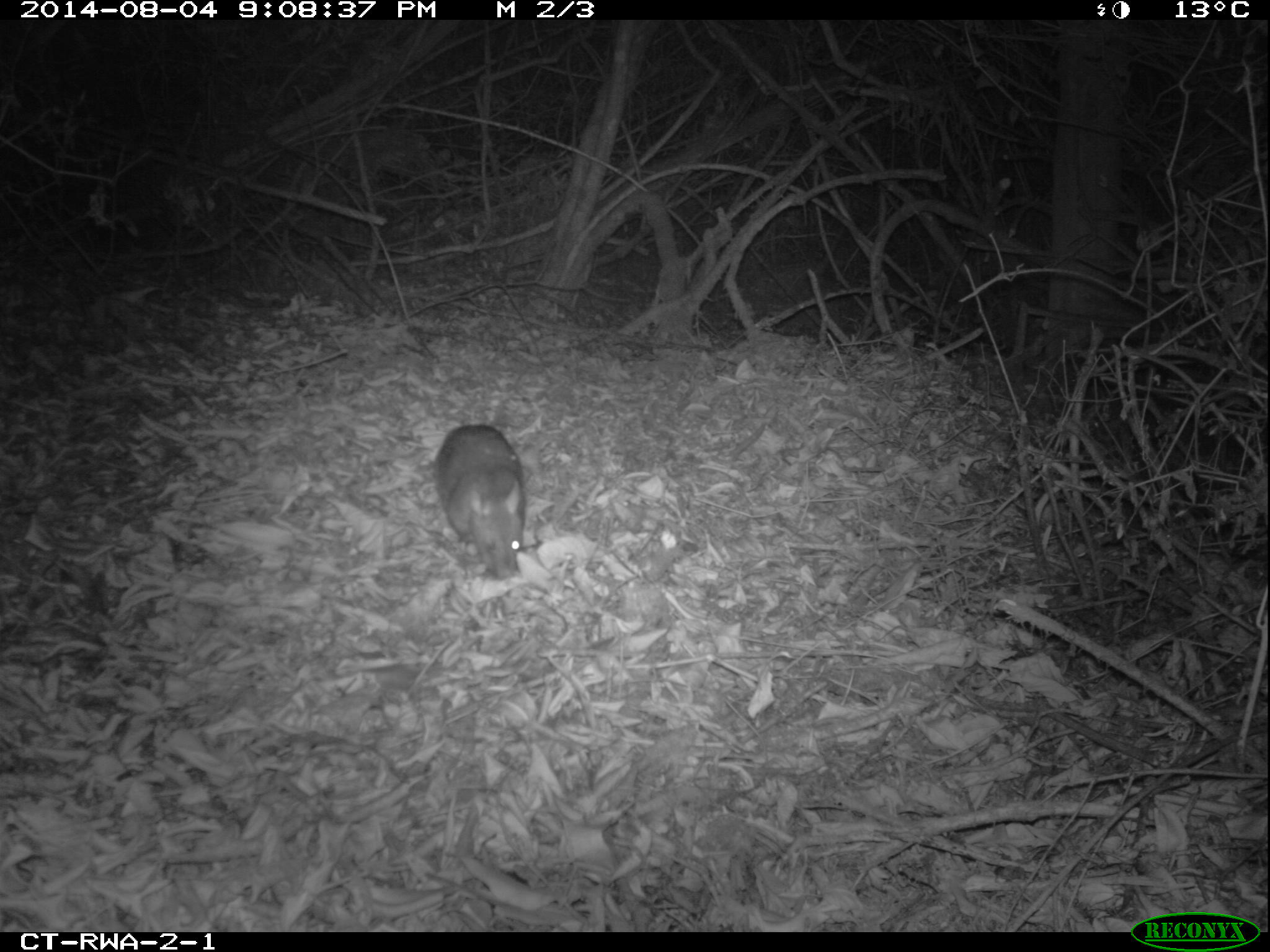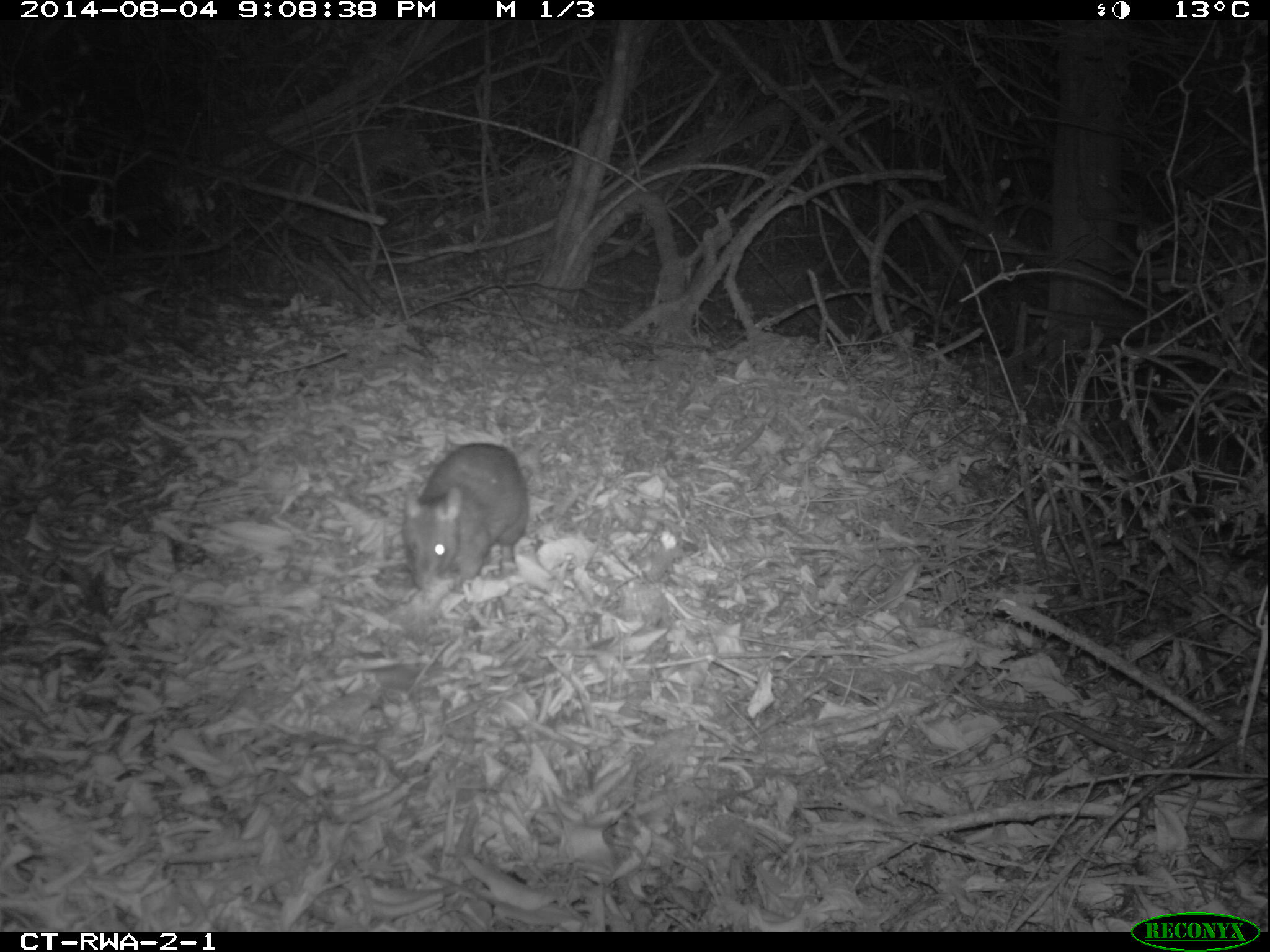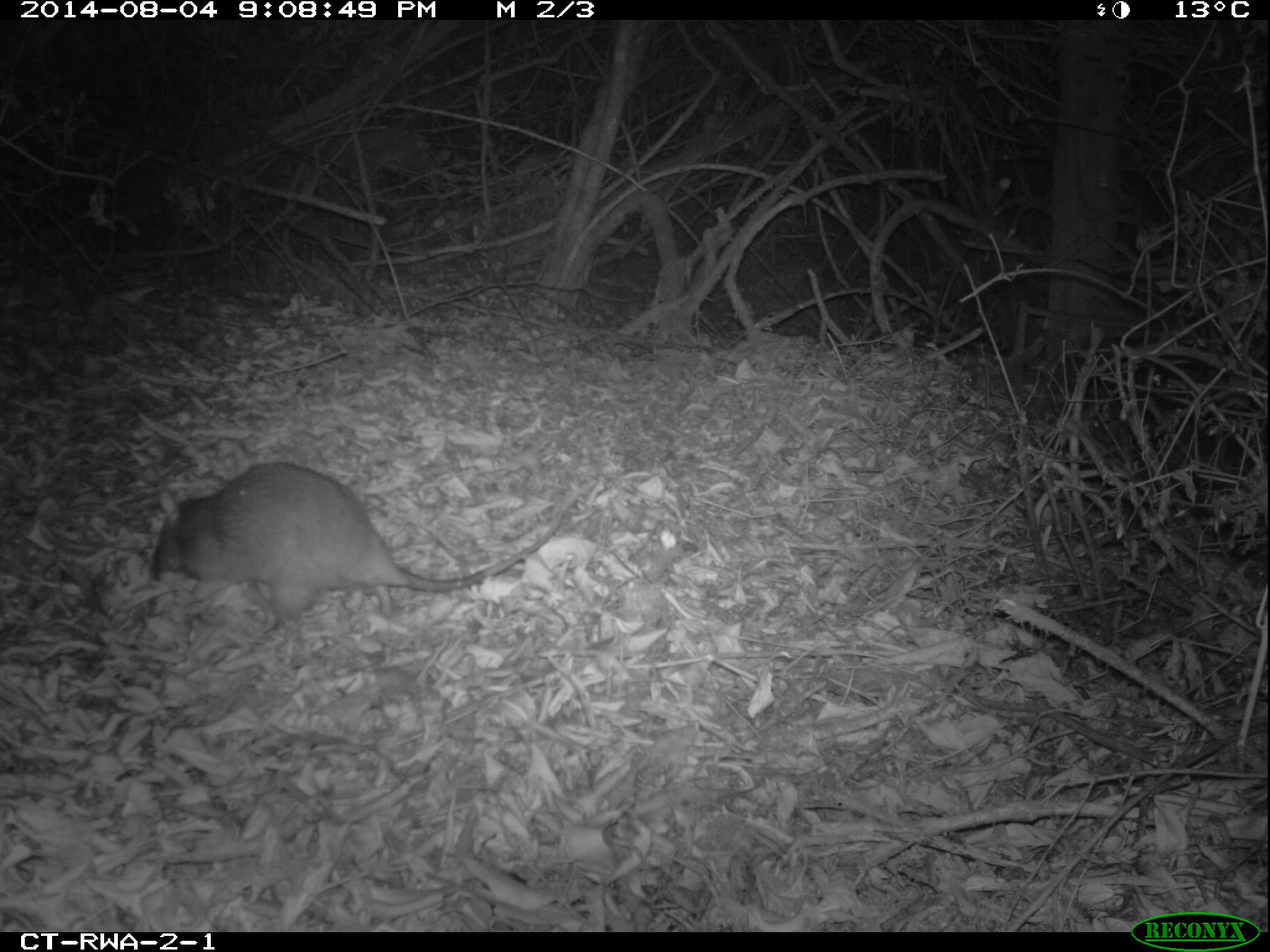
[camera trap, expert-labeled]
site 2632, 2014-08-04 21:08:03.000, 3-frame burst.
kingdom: Animalia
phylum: Chordata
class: Mammalia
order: Rodentia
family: Nesomyidae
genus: Cricetomys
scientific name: Cricetomys gambianus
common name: african giant pouched rat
Cricetomys gambianus (african giant pouched rat), count 1.